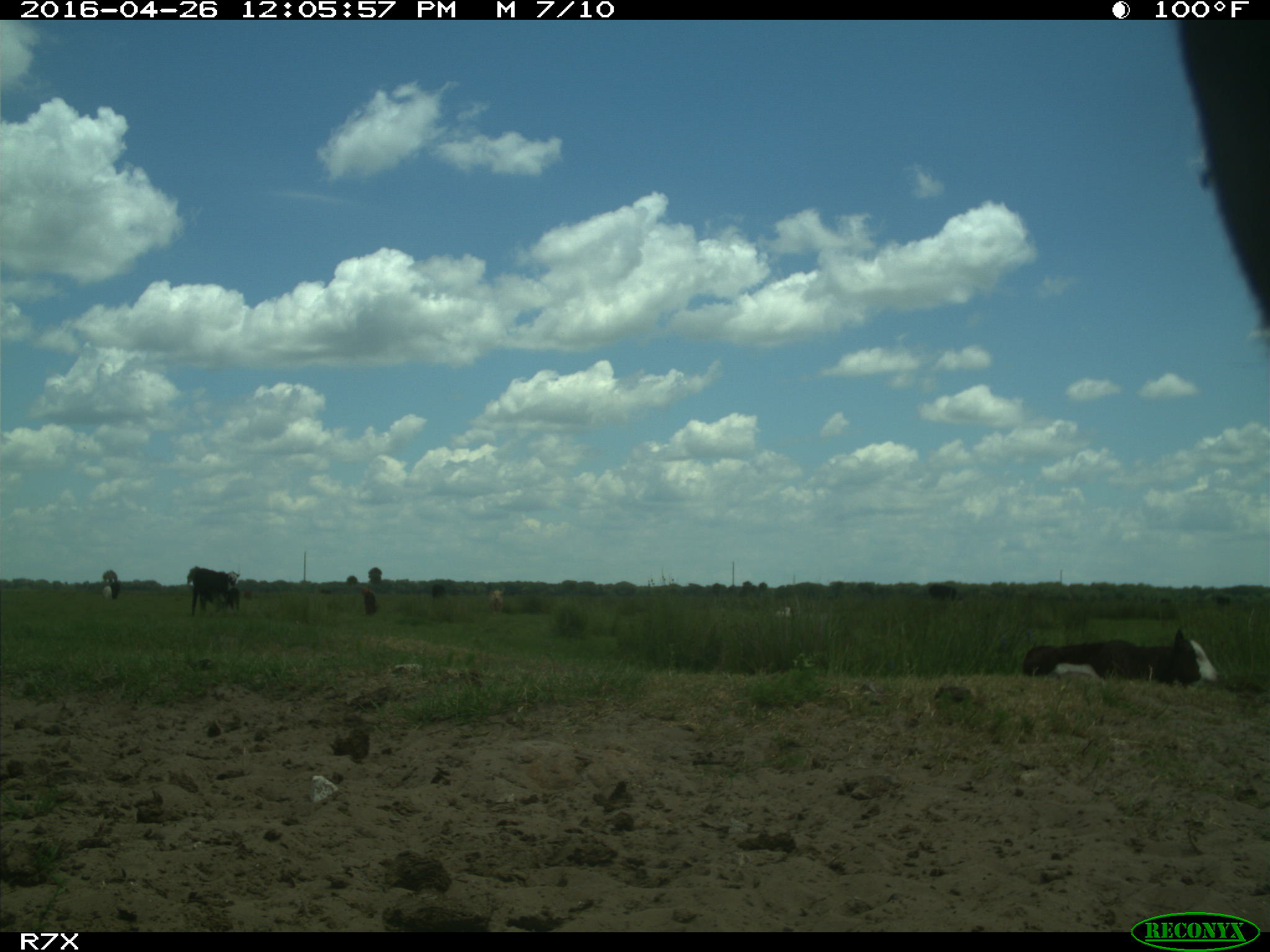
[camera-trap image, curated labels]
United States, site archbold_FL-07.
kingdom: Animalia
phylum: Chordata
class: Mammalia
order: Artiodactyla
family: Bovidae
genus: Bos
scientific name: Bos taurus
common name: domestic cow